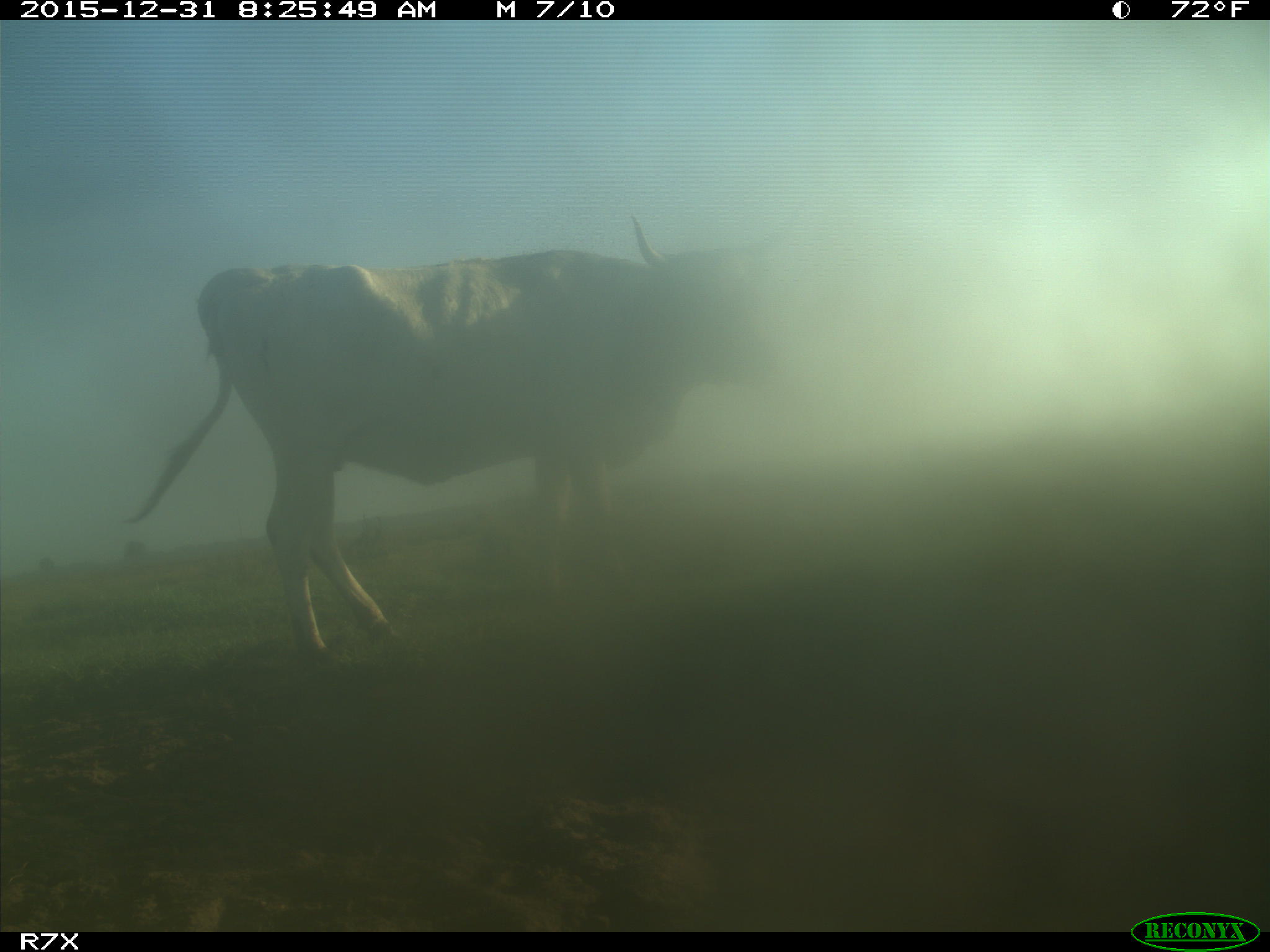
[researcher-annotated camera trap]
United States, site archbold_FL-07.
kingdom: Animalia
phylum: Chordata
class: Mammalia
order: Artiodactyla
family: Bovidae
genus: Bos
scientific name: Bos taurus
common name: domestic cow